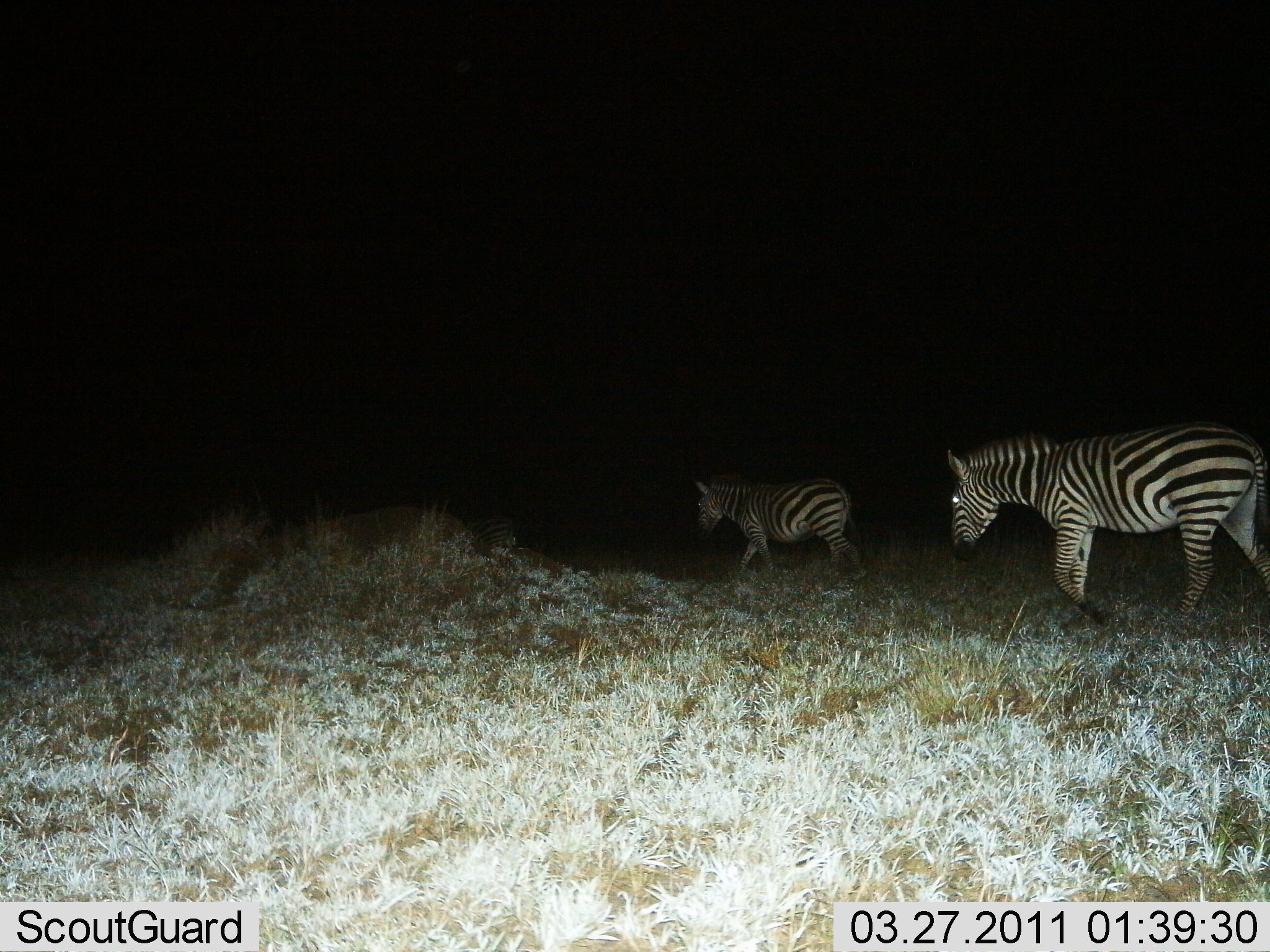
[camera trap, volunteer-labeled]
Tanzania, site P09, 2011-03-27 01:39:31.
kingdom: Animalia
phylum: Chordata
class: Mammalia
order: Perissodactyla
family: Equidae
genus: Equus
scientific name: Equus quagga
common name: plains zebra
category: zebra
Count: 2.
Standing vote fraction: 0%.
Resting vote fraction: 0%.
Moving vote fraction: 100%.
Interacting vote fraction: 0%.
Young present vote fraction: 0%.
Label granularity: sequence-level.